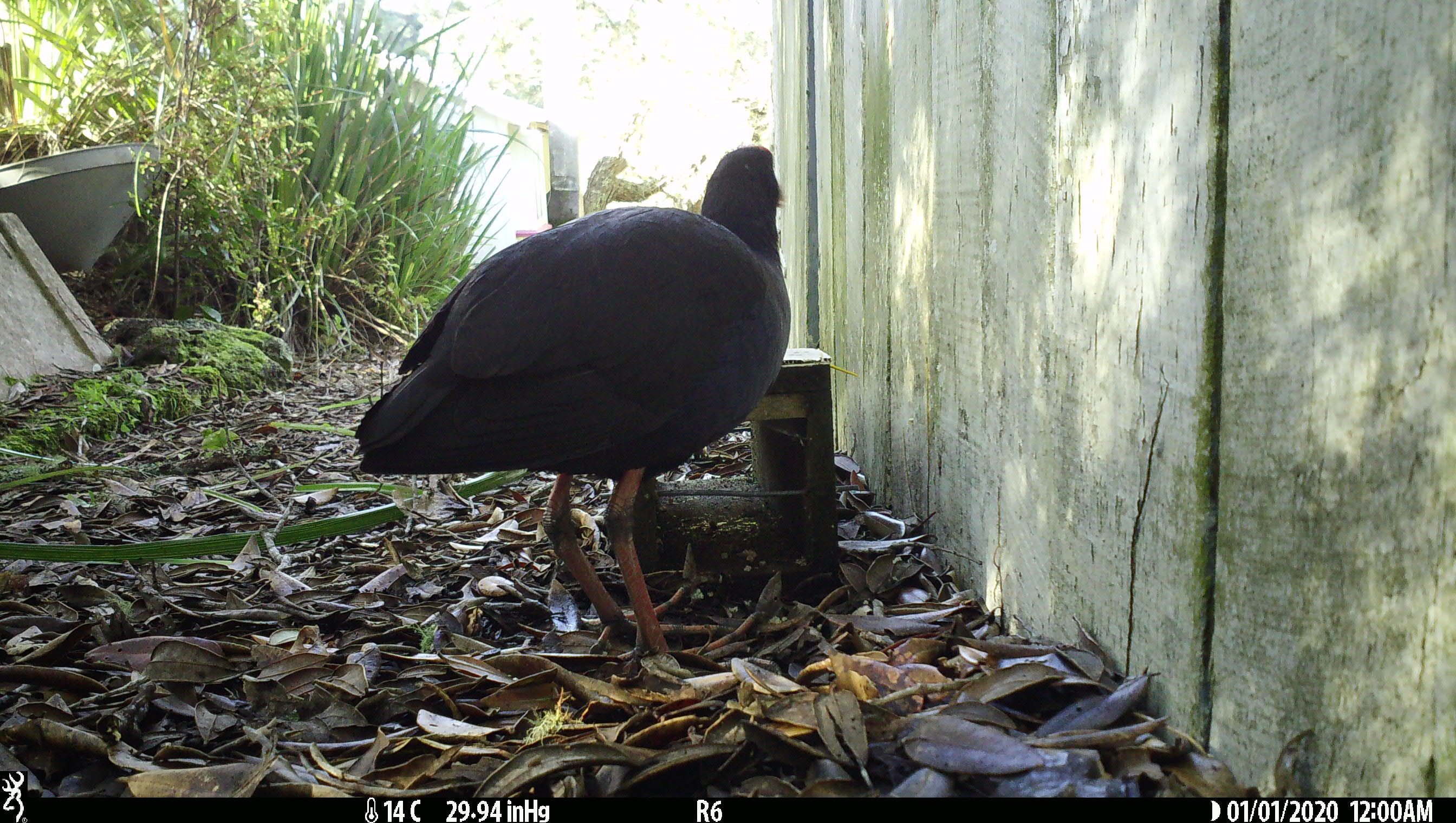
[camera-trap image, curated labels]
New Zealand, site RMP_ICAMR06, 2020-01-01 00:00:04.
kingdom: Animalia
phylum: Chordata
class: Aves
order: Gruiformes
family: Rallidae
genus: Porphyrio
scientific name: Porphyrio melanotus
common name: australasian swamphen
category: pukeko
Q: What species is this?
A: Pukeko (australasian swamphen) (Porphyrio melanotus).